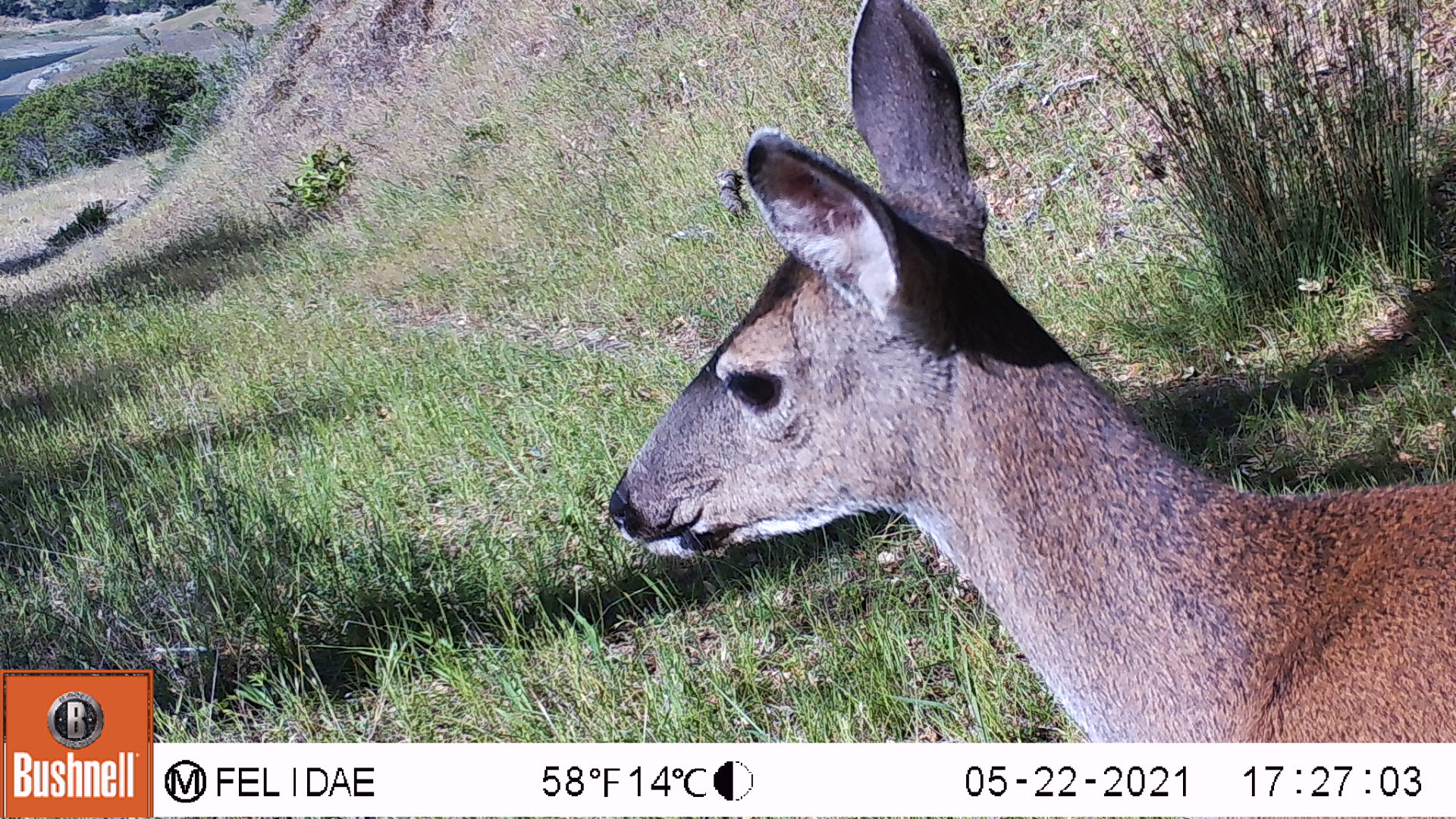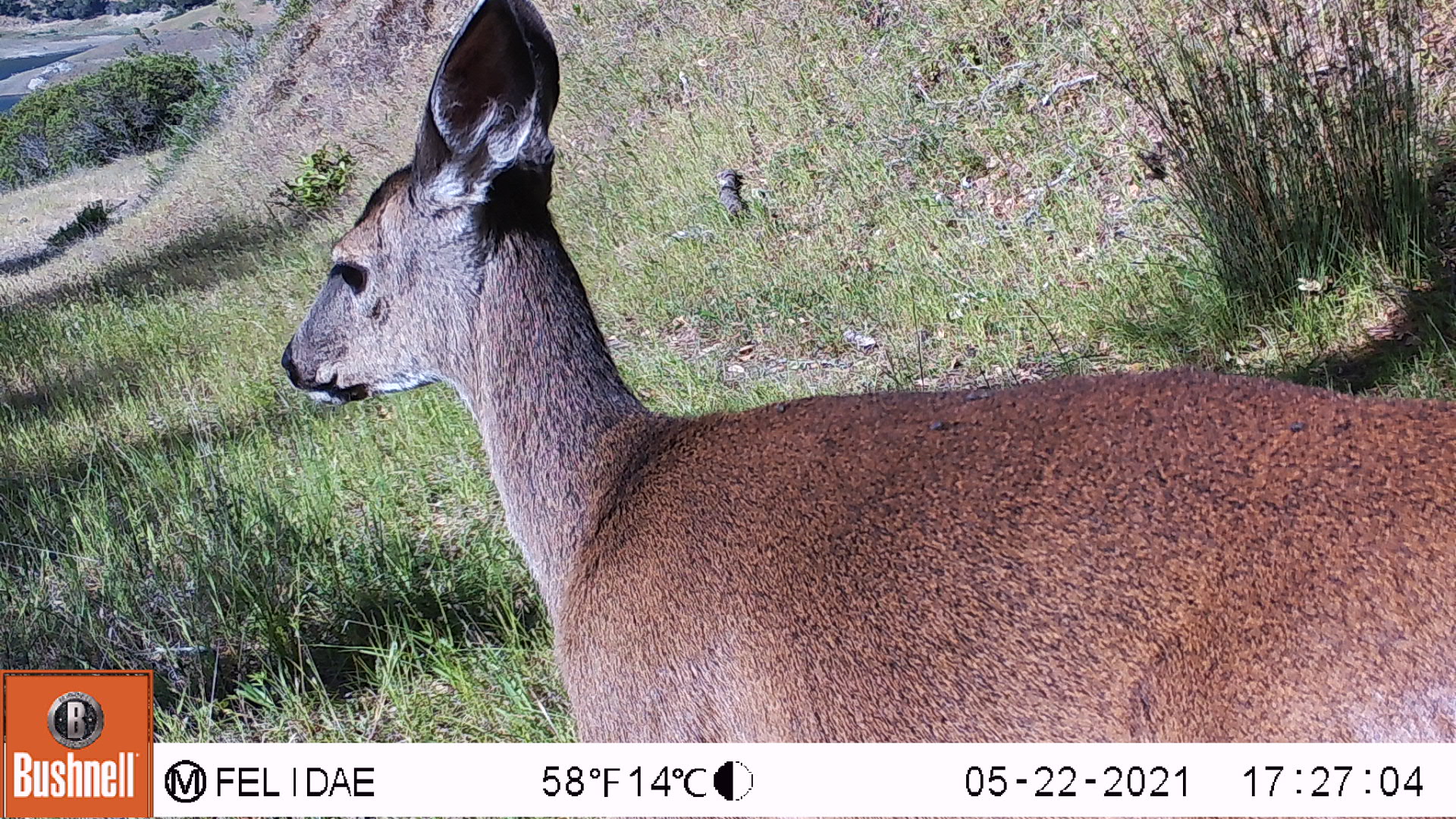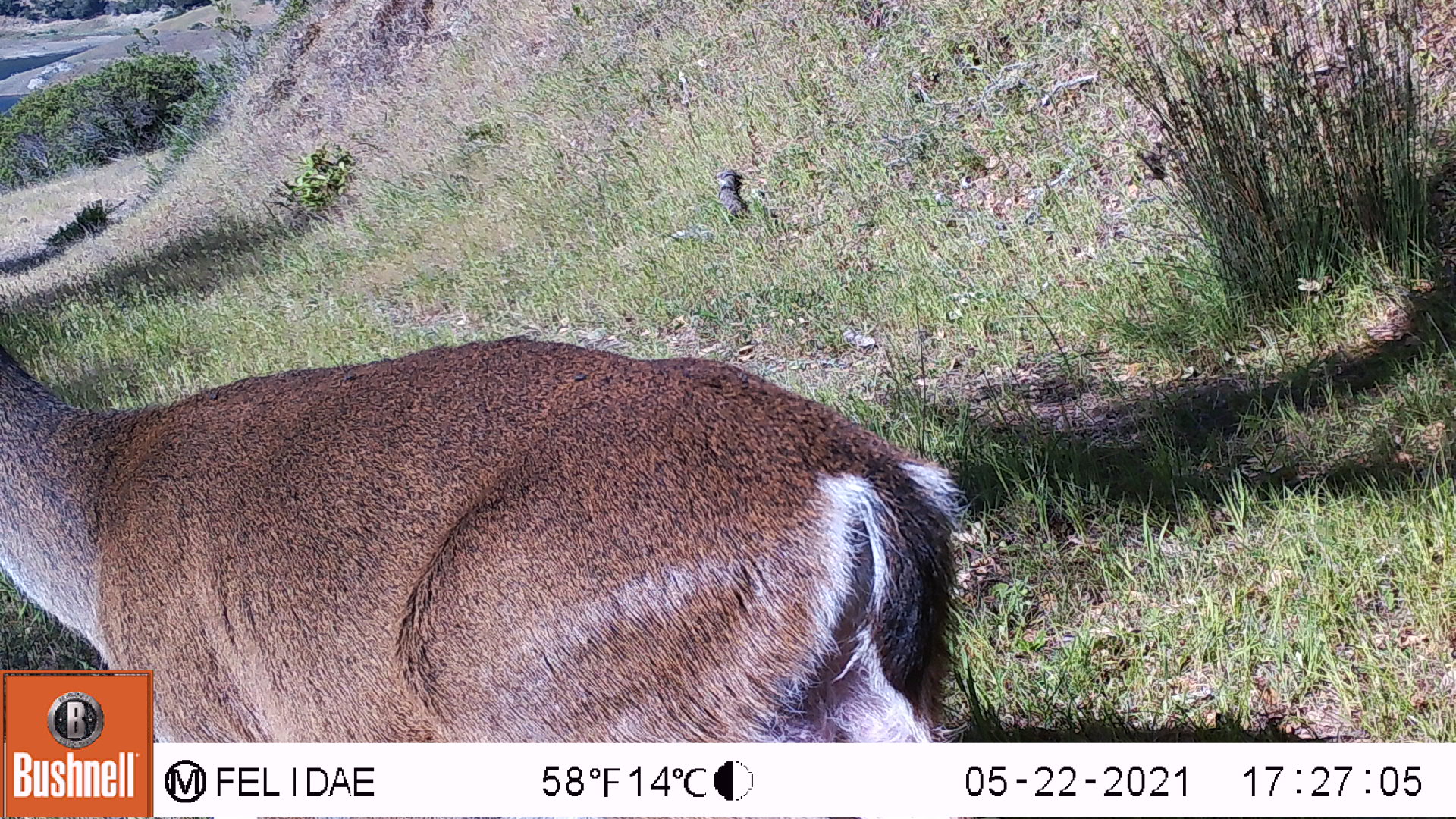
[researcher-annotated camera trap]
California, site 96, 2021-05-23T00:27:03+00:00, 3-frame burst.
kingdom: Animalia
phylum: Chordata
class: Mammalia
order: Artiodactyla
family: Cervidae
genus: Odocoileus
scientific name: Odocoileus hemionus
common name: mule deer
Mule deer (Odocoileus hemionus).